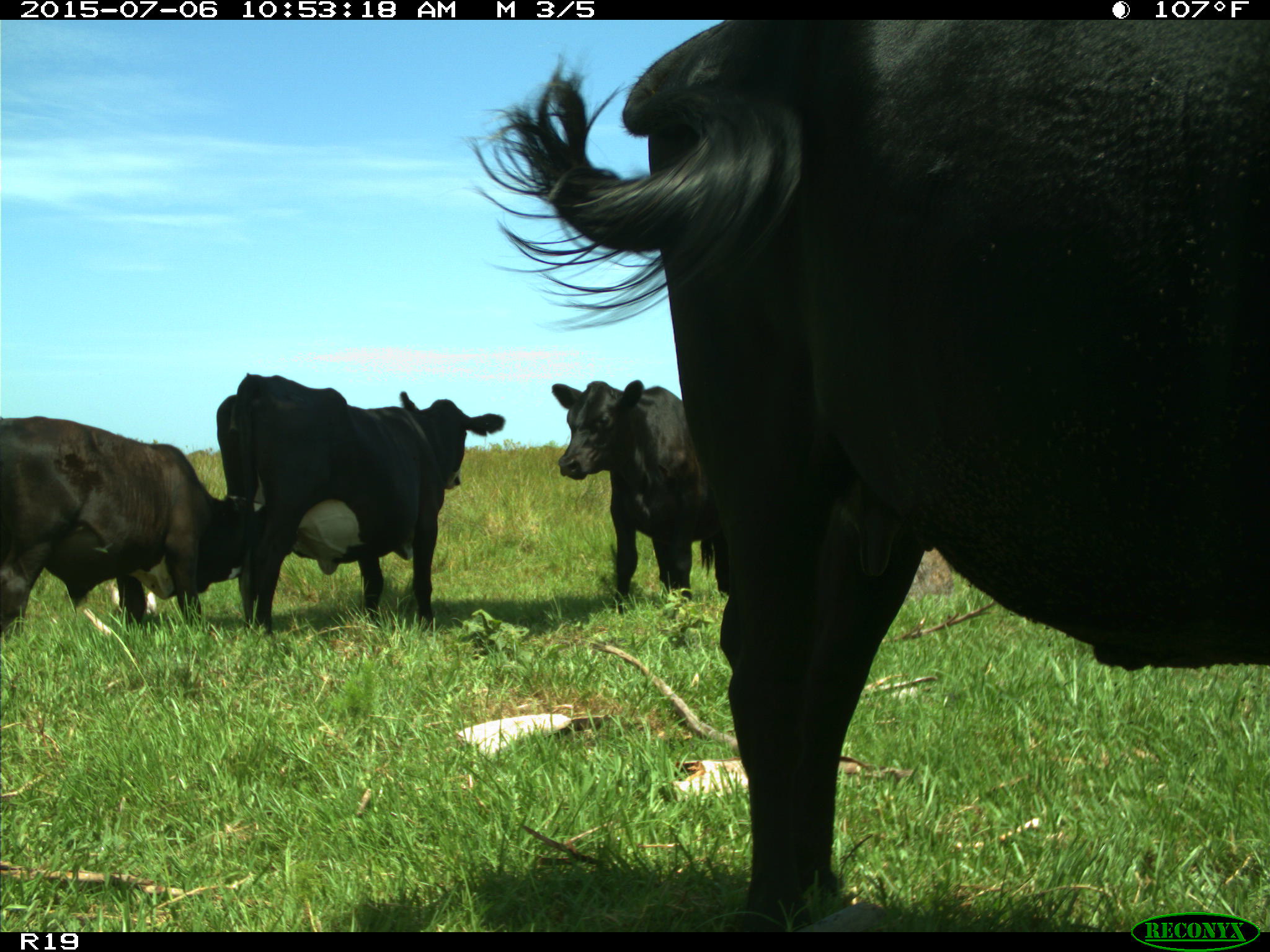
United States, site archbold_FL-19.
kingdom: Animalia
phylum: Chordata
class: Mammalia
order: Artiodactyla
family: Bovidae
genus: Bos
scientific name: Bos taurus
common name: domestic cow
Bos taurus (domestic cow).